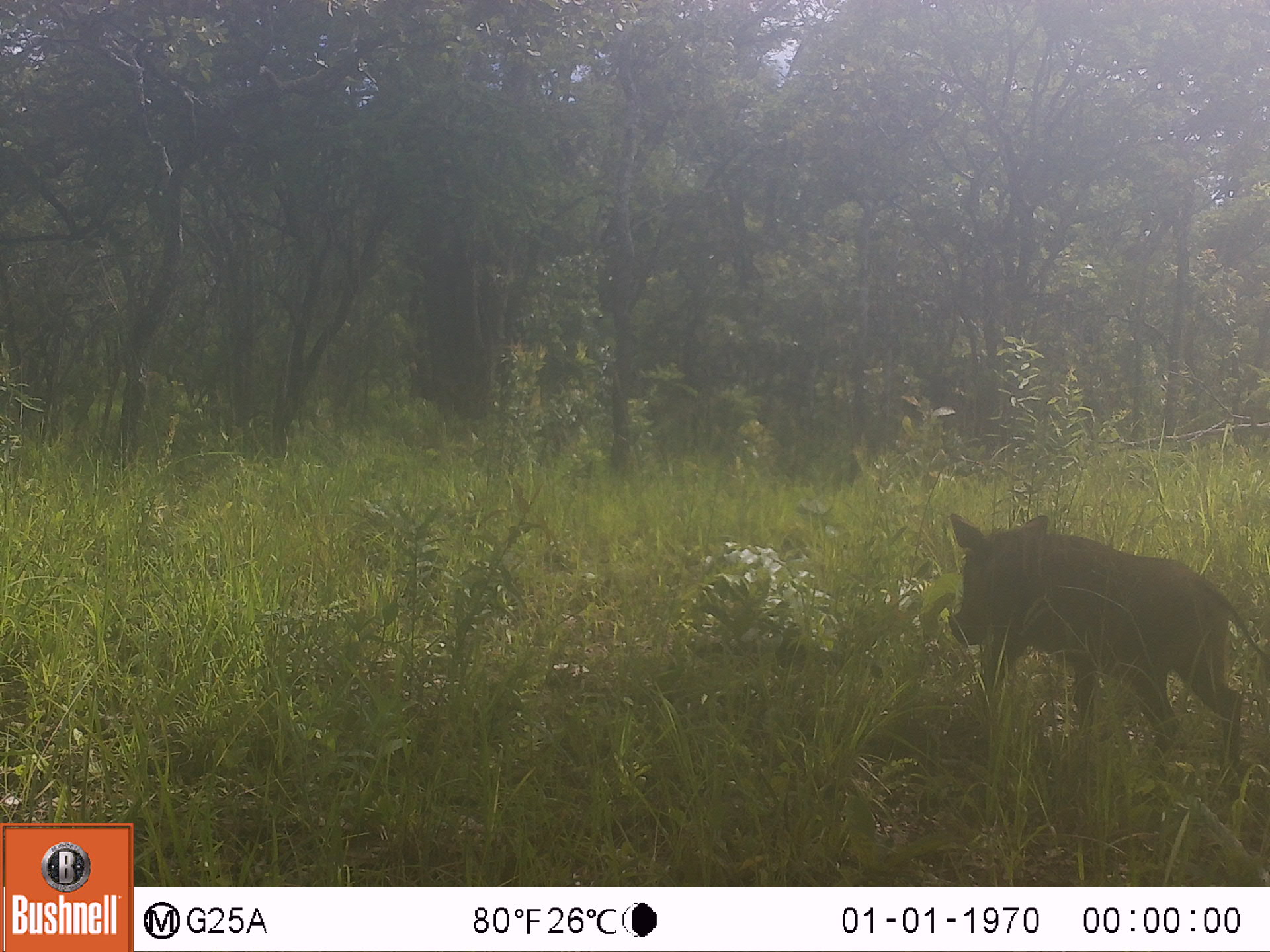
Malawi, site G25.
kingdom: Animalia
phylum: Chordata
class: Mammalia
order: Artiodactyla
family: Suidae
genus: Phacochoerus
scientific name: Phacochoerus africanus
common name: common warthog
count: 1